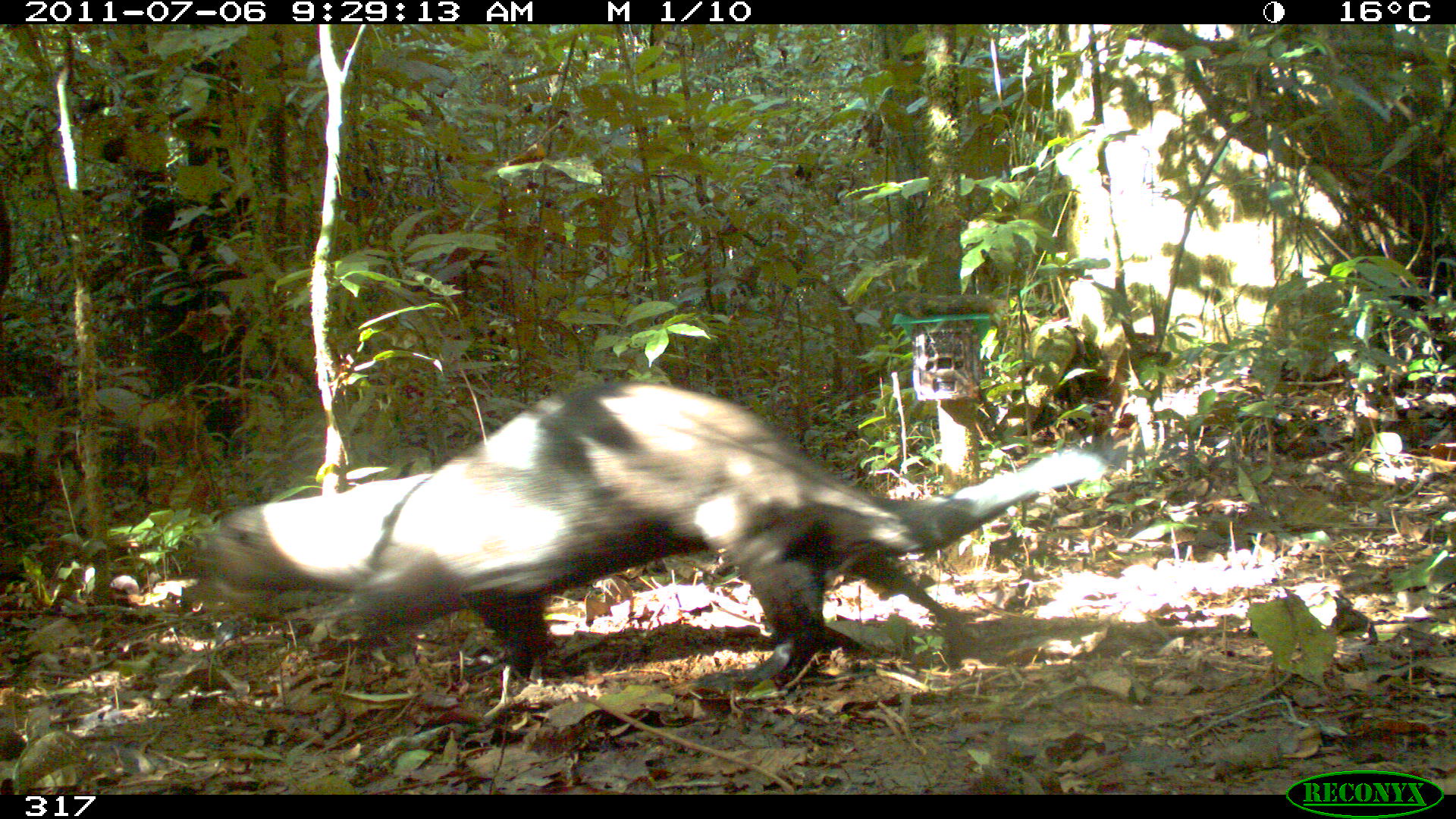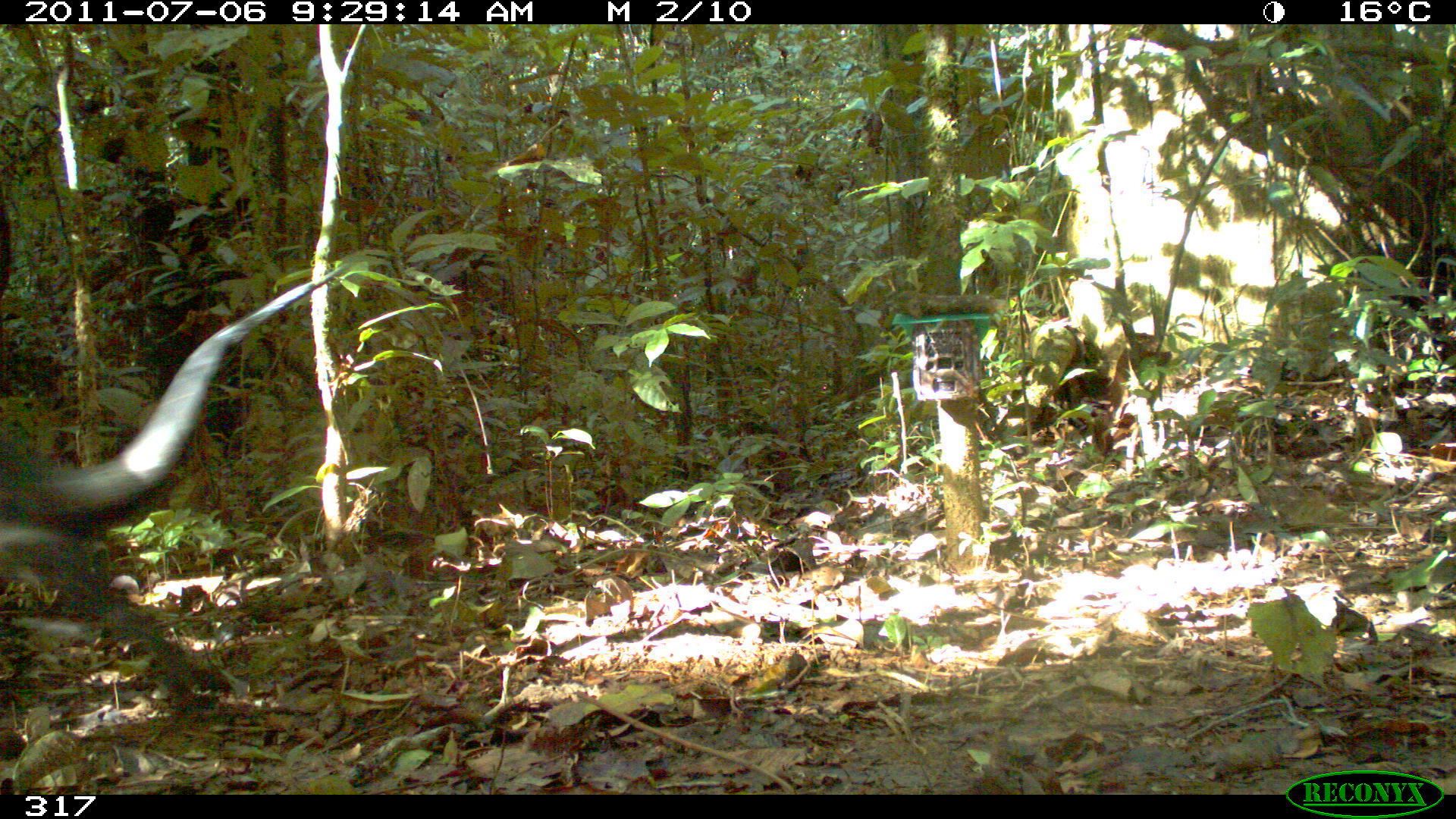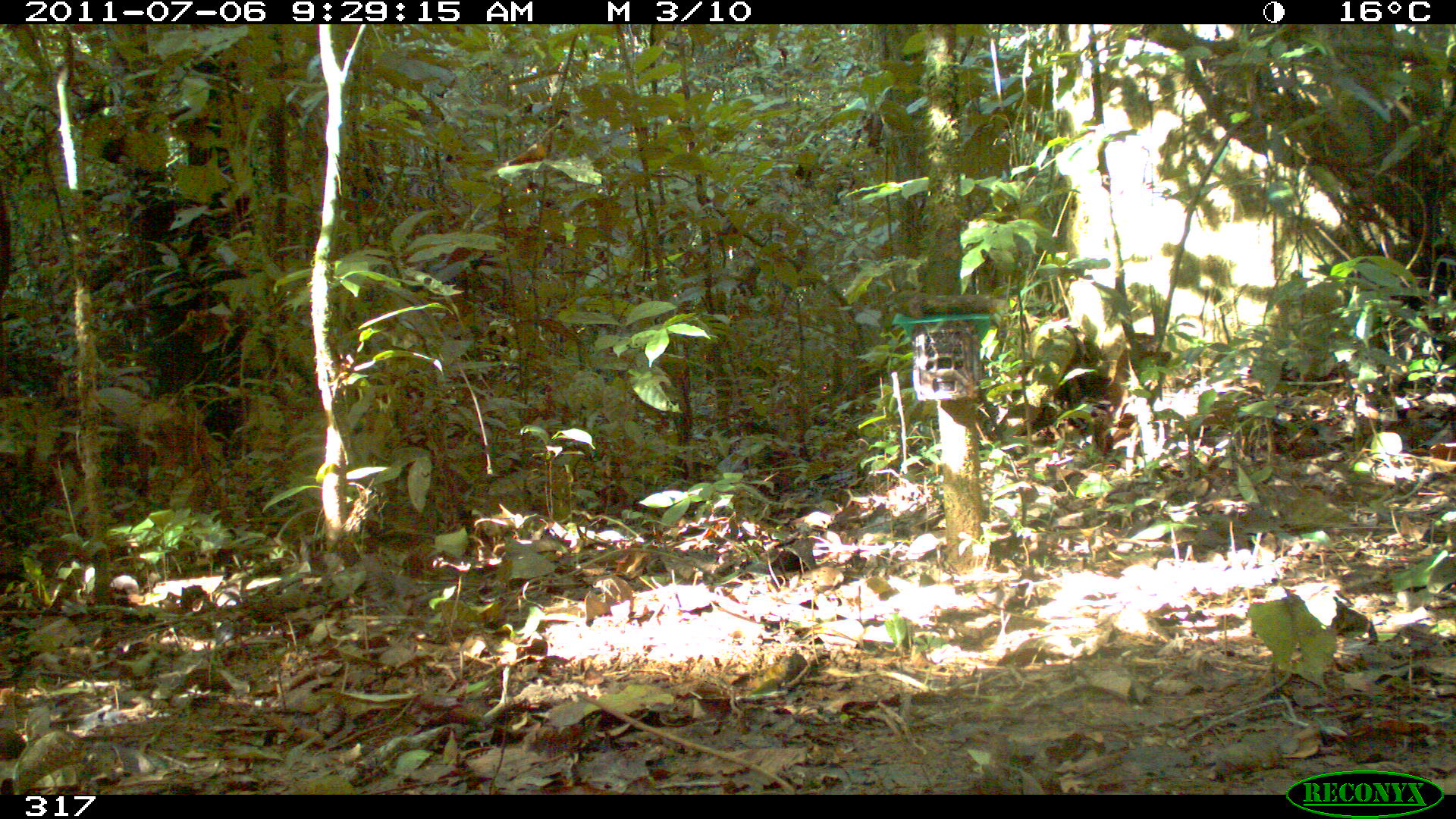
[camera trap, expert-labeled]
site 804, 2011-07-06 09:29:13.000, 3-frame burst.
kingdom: Animalia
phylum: Chordata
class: Mammalia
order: Carnivora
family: Mustelidae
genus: Pteronura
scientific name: Pteronura brasiliensis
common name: giant otter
Pteronura brasiliensis (giant otter).